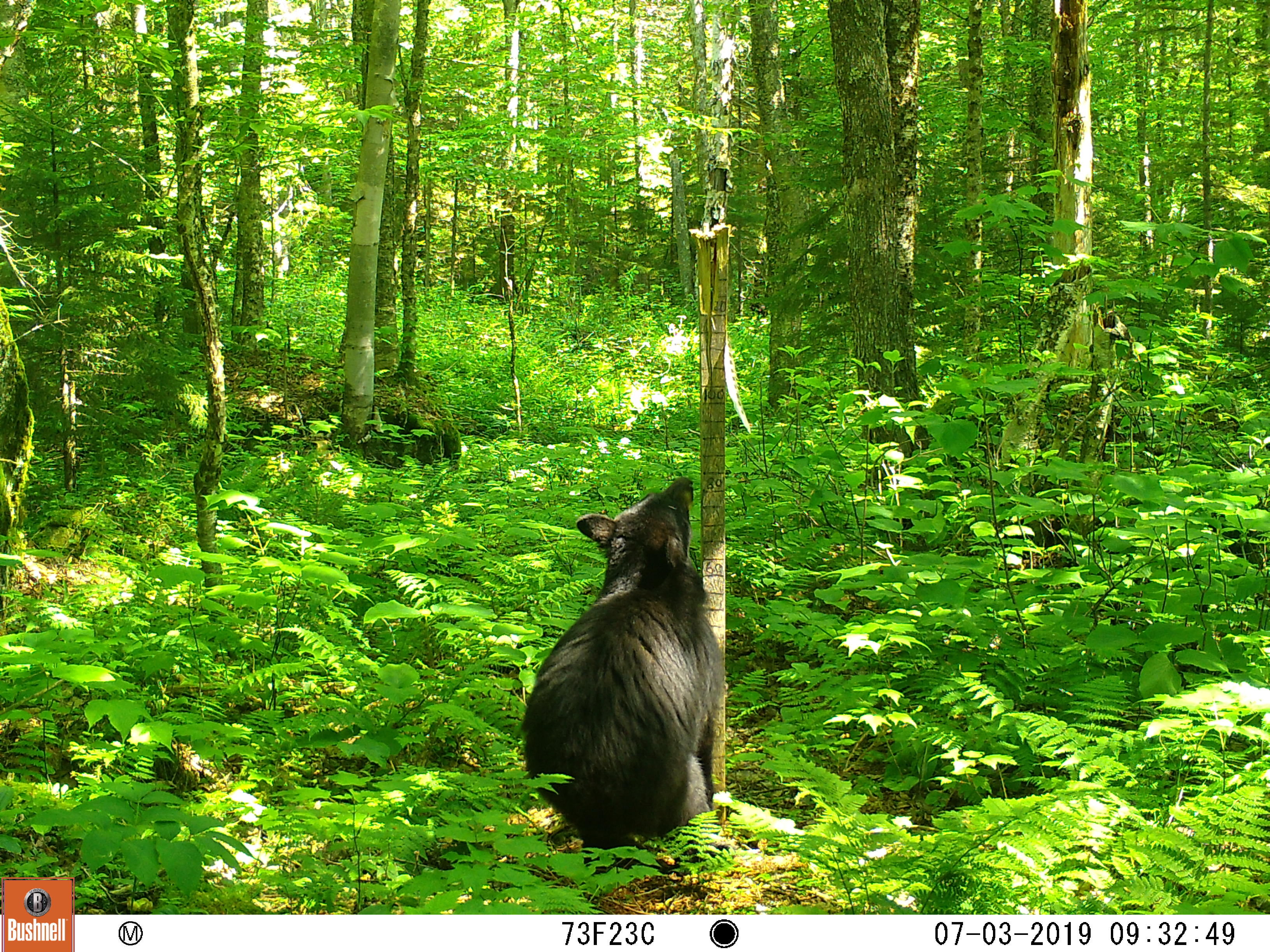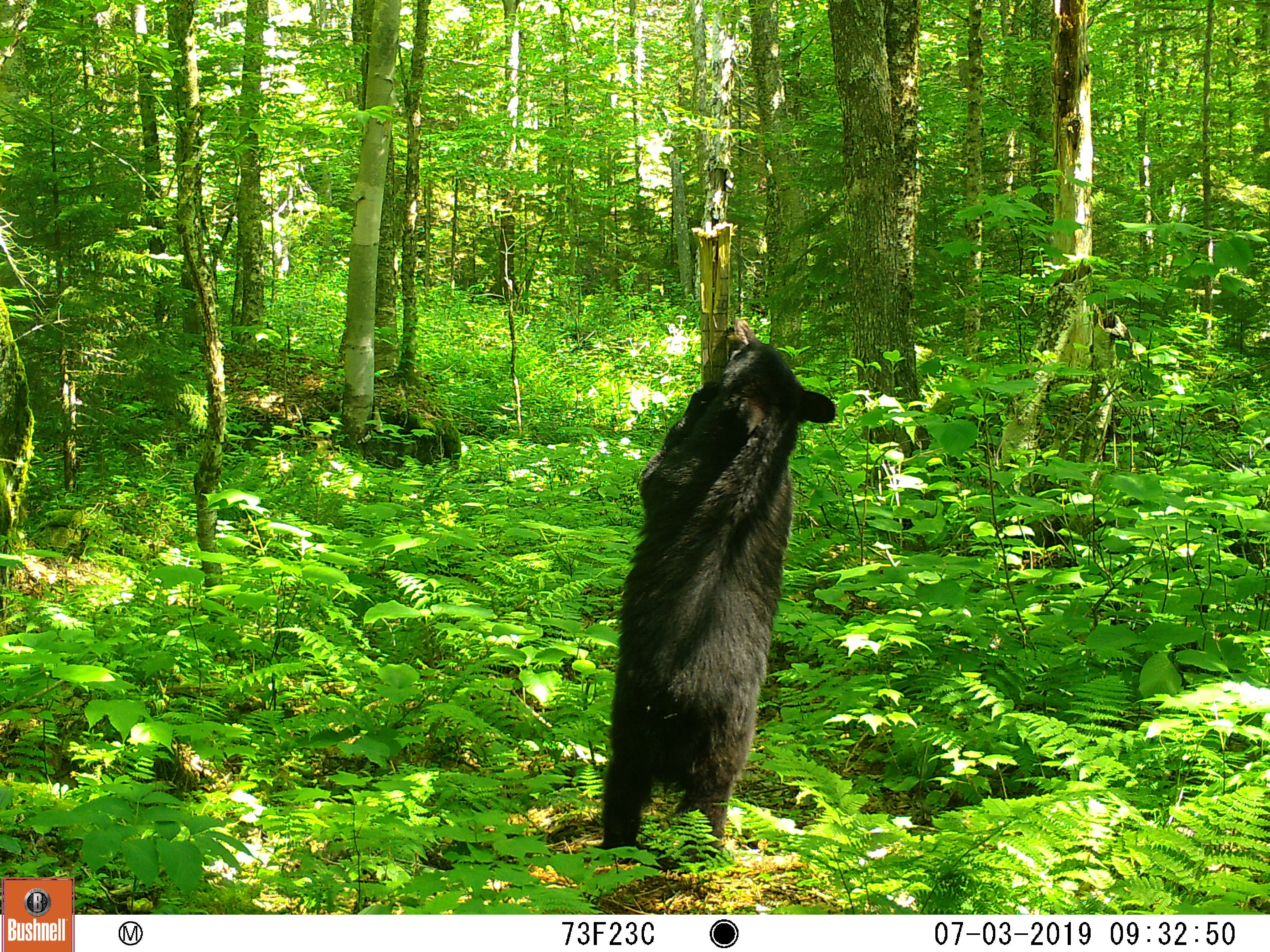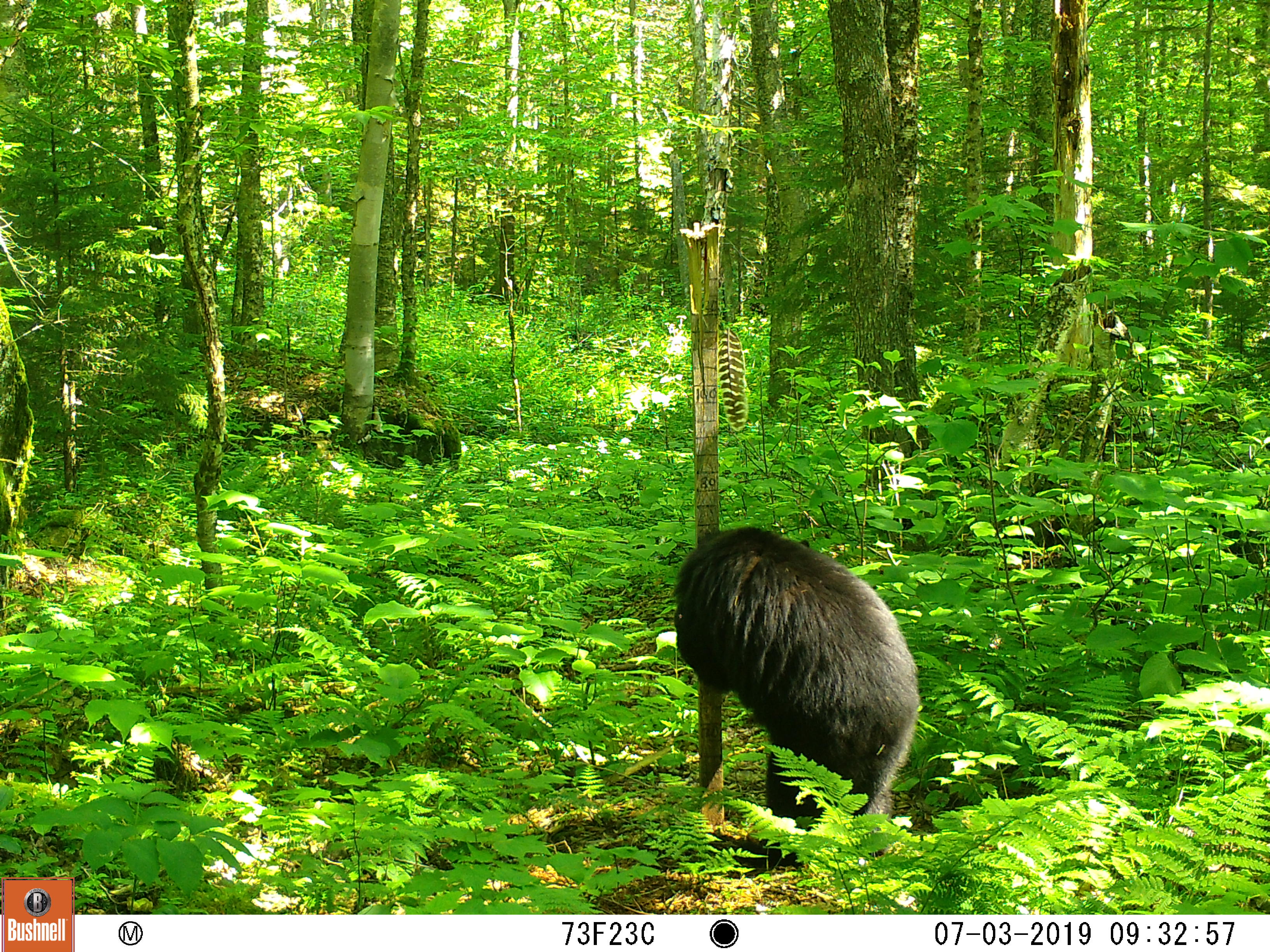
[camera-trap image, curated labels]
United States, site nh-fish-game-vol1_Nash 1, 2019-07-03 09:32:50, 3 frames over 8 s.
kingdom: Animalia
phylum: Chordata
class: Mammalia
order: Carnivora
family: Ursidae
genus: Ursus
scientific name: Ursus americanus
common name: black bear